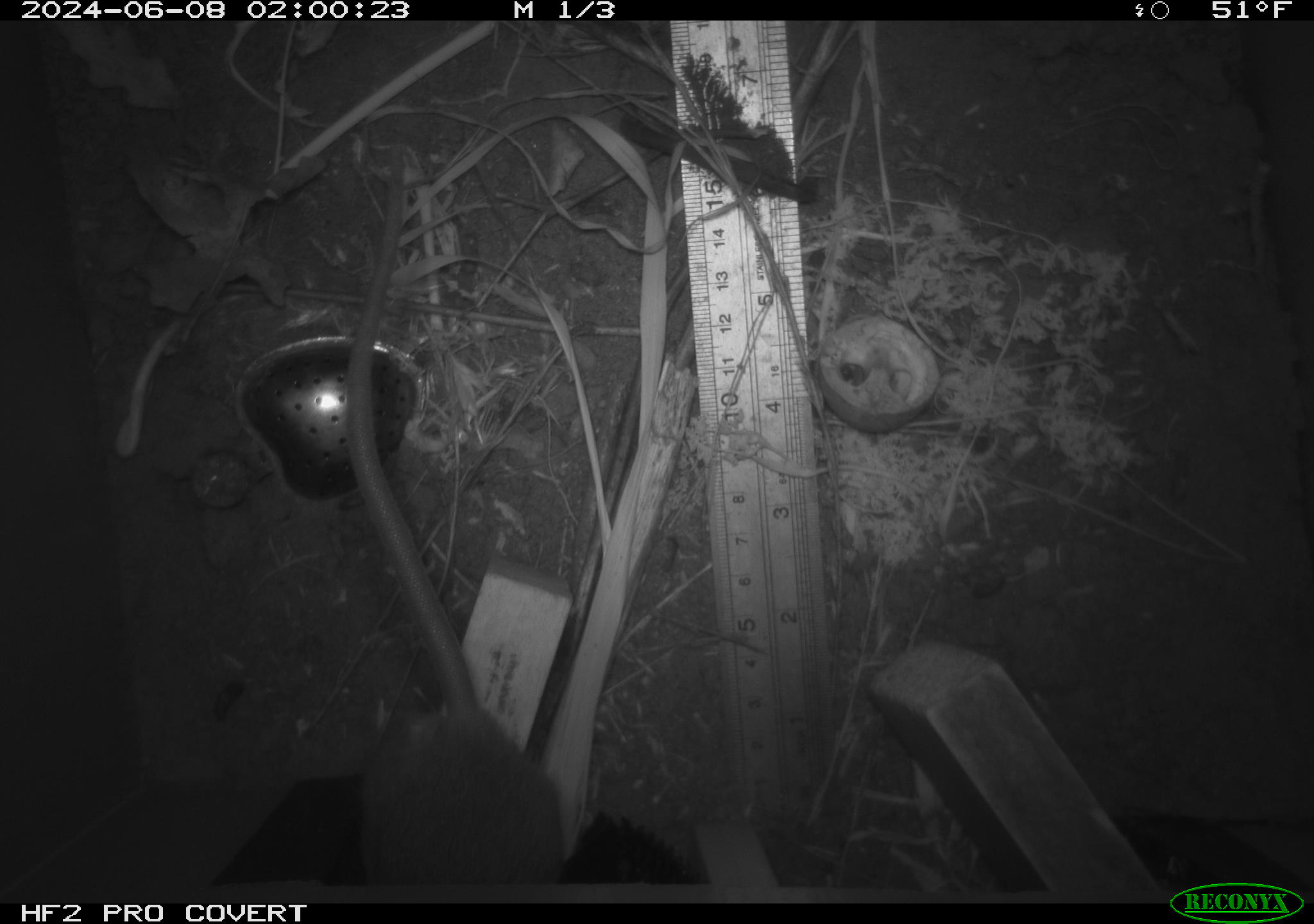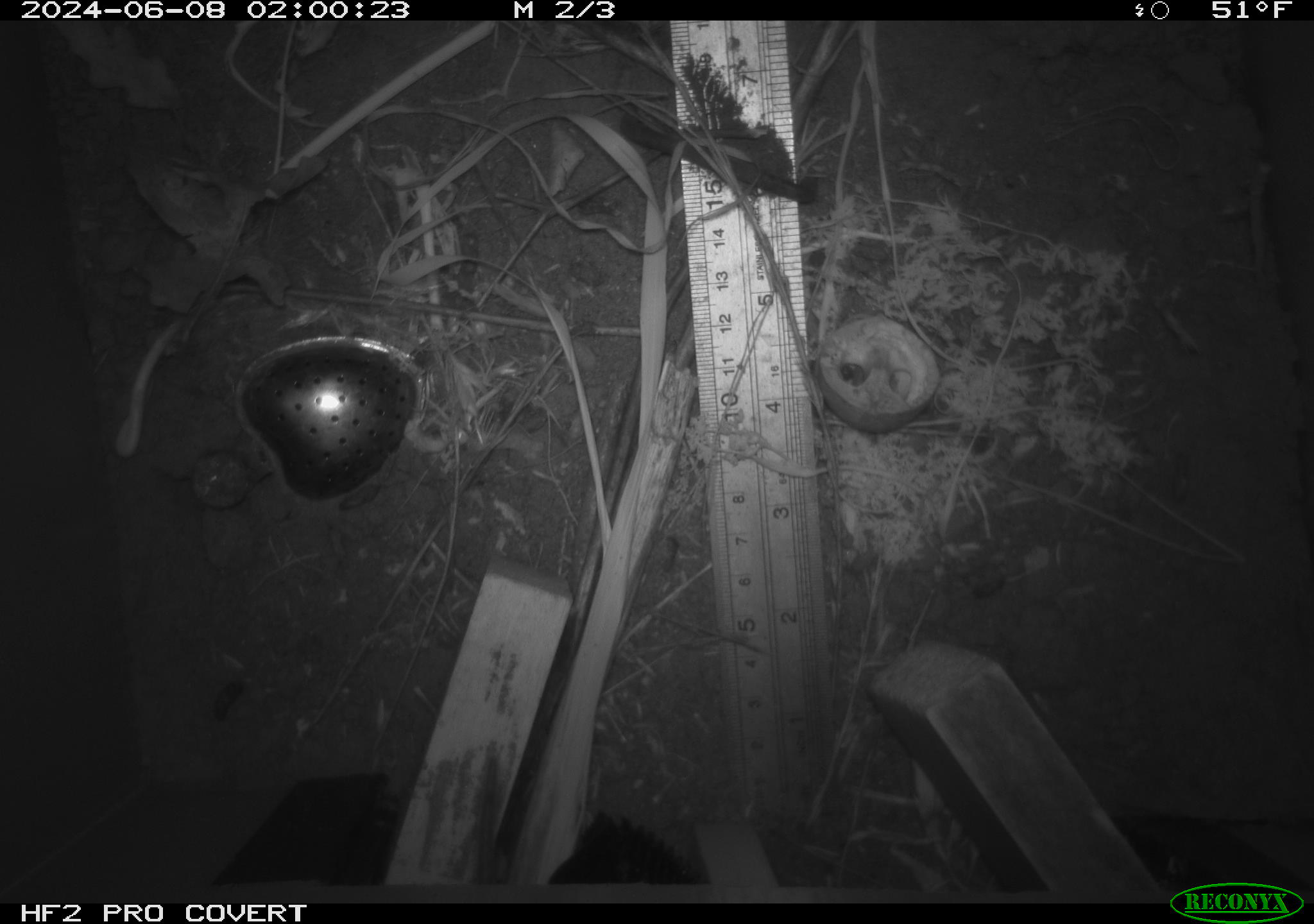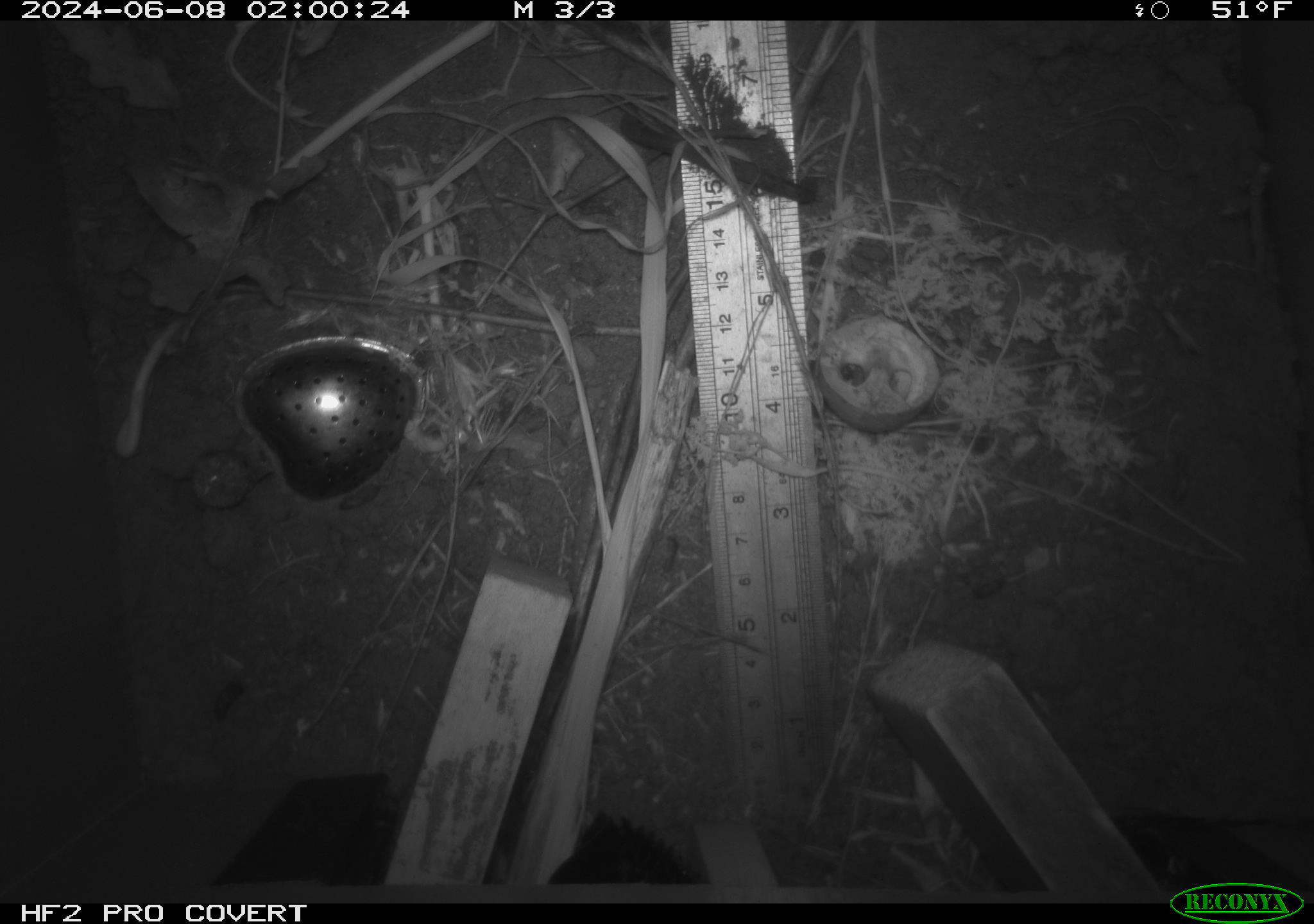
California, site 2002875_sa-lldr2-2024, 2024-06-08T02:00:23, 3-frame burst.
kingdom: Animalia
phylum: Chordata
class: Mammalia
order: Rodentia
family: Muridae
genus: Rattus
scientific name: Rattus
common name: rat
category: rattus species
Rattus species (rat) (Rattus).